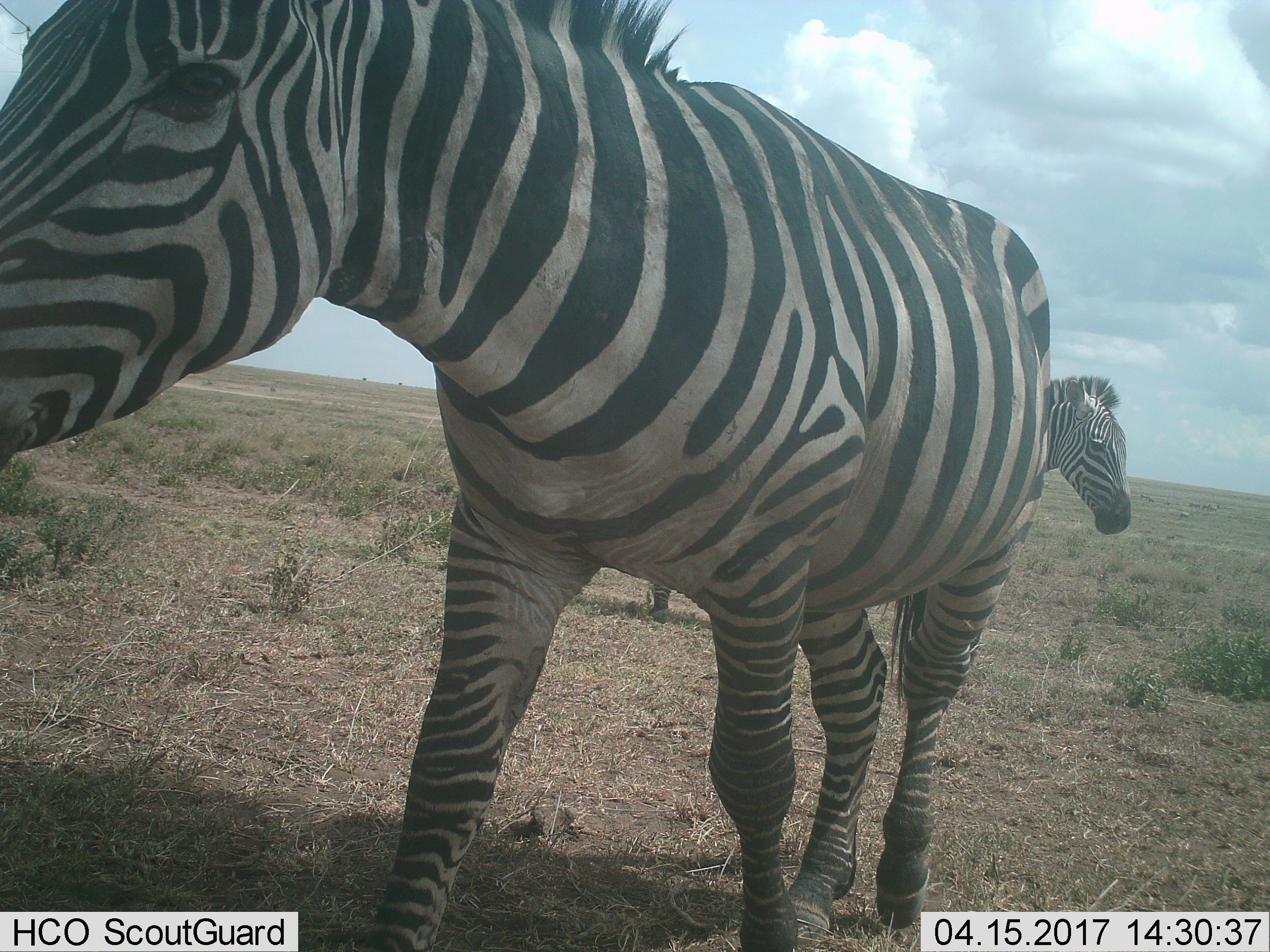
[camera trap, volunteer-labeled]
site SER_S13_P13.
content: unidentified animal